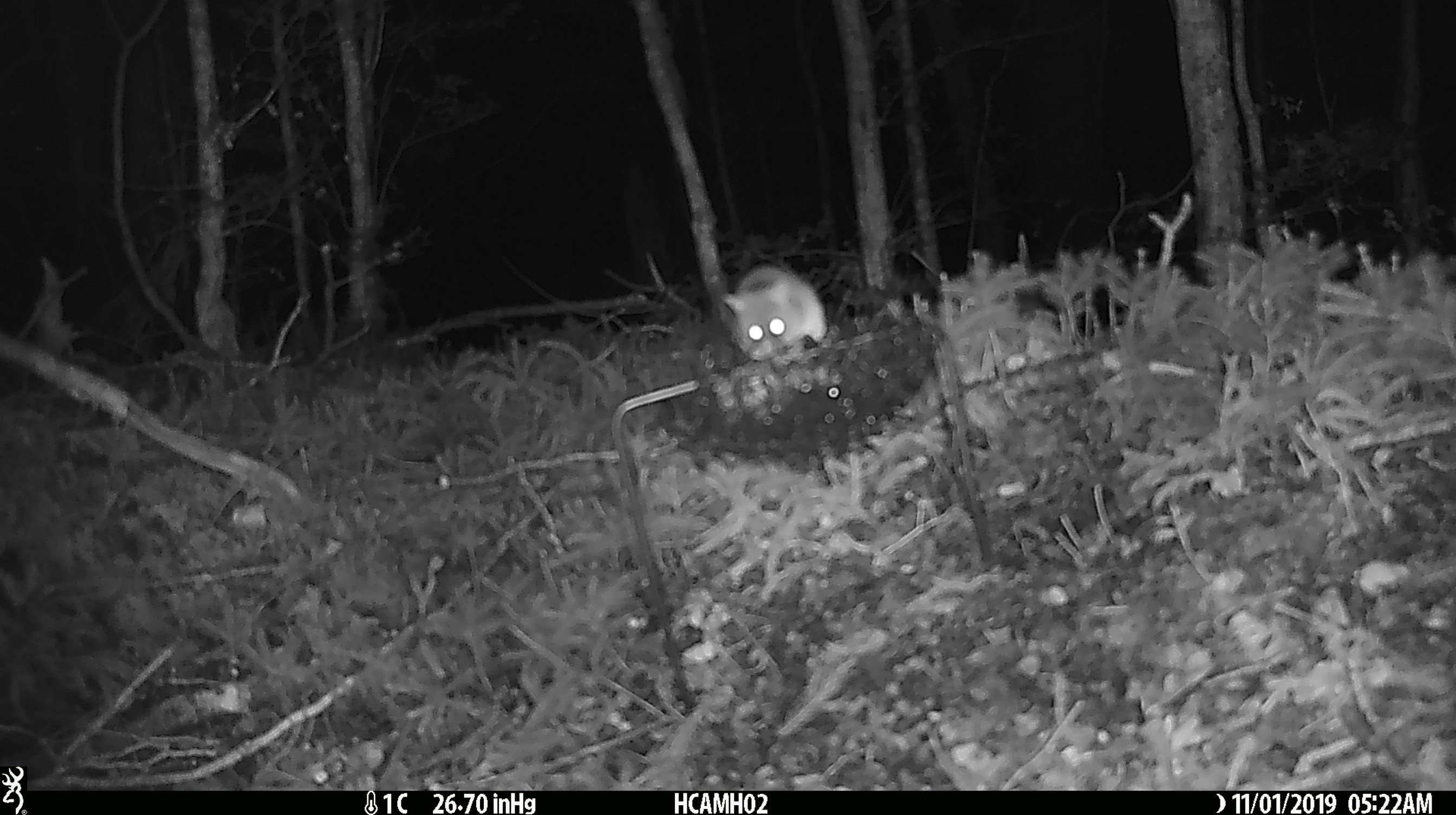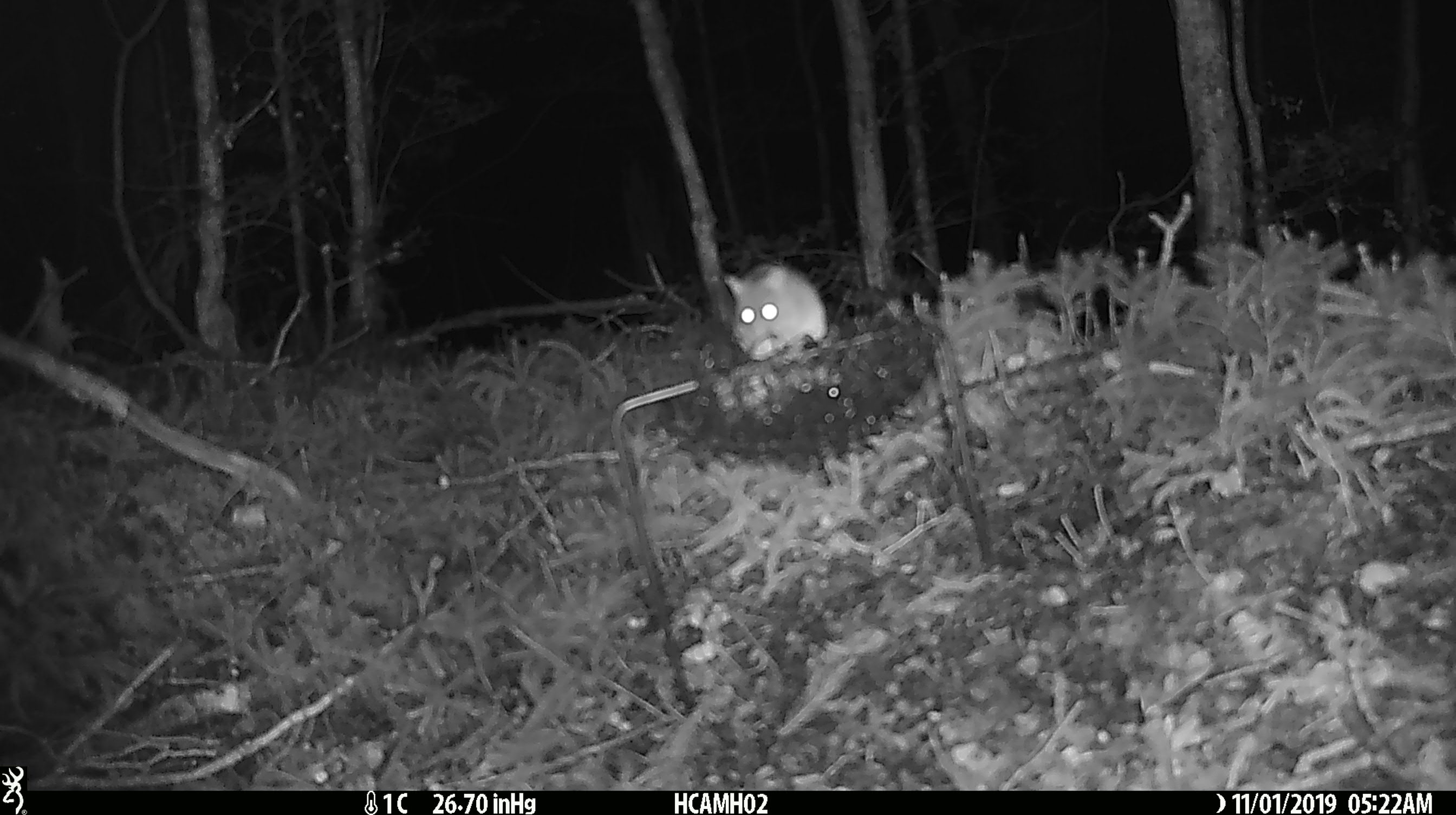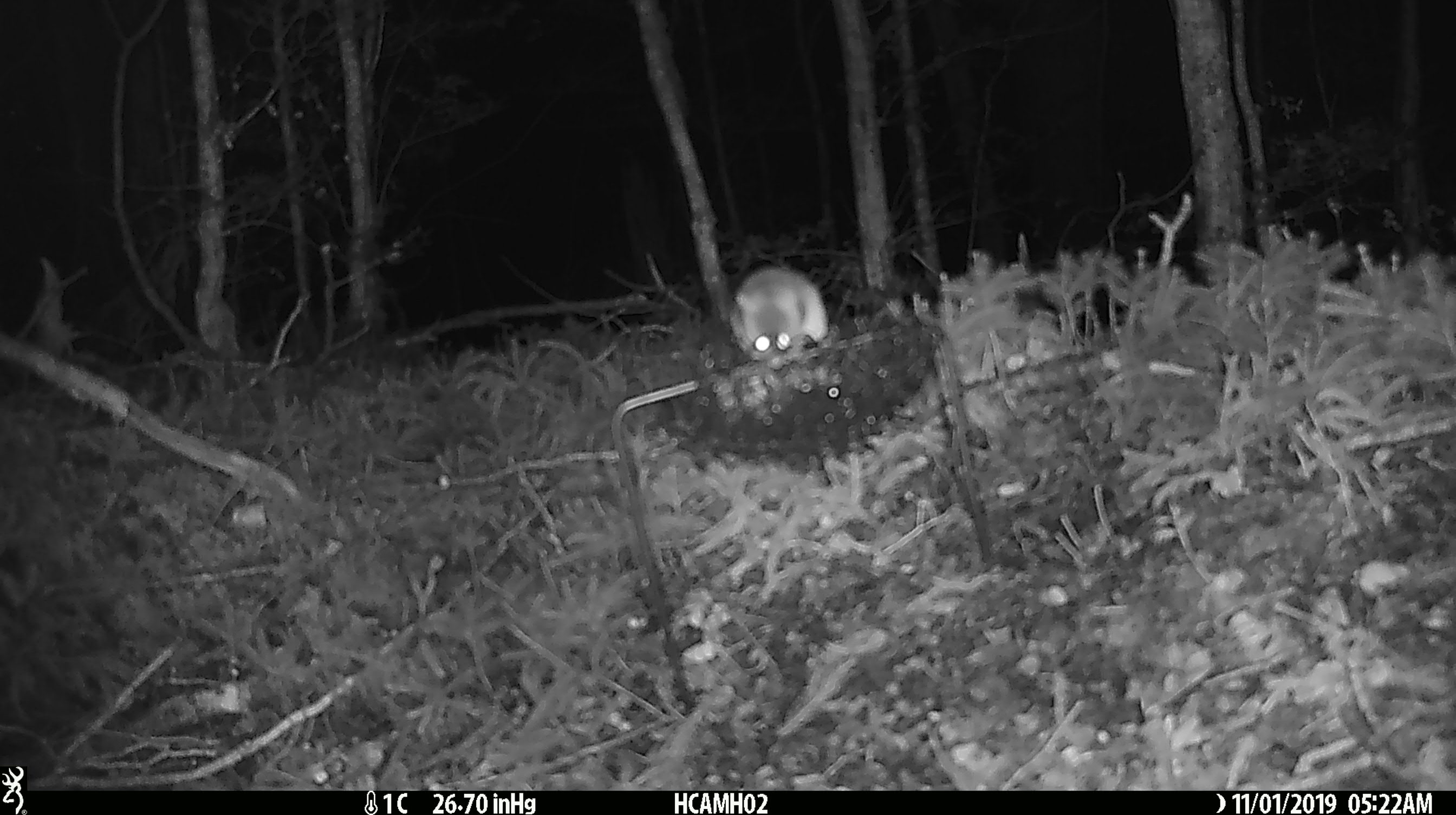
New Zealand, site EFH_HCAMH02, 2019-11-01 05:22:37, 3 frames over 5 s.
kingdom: Animalia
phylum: Chordata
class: Mammalia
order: Rodentia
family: Muridae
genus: Mus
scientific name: Mus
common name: mouse